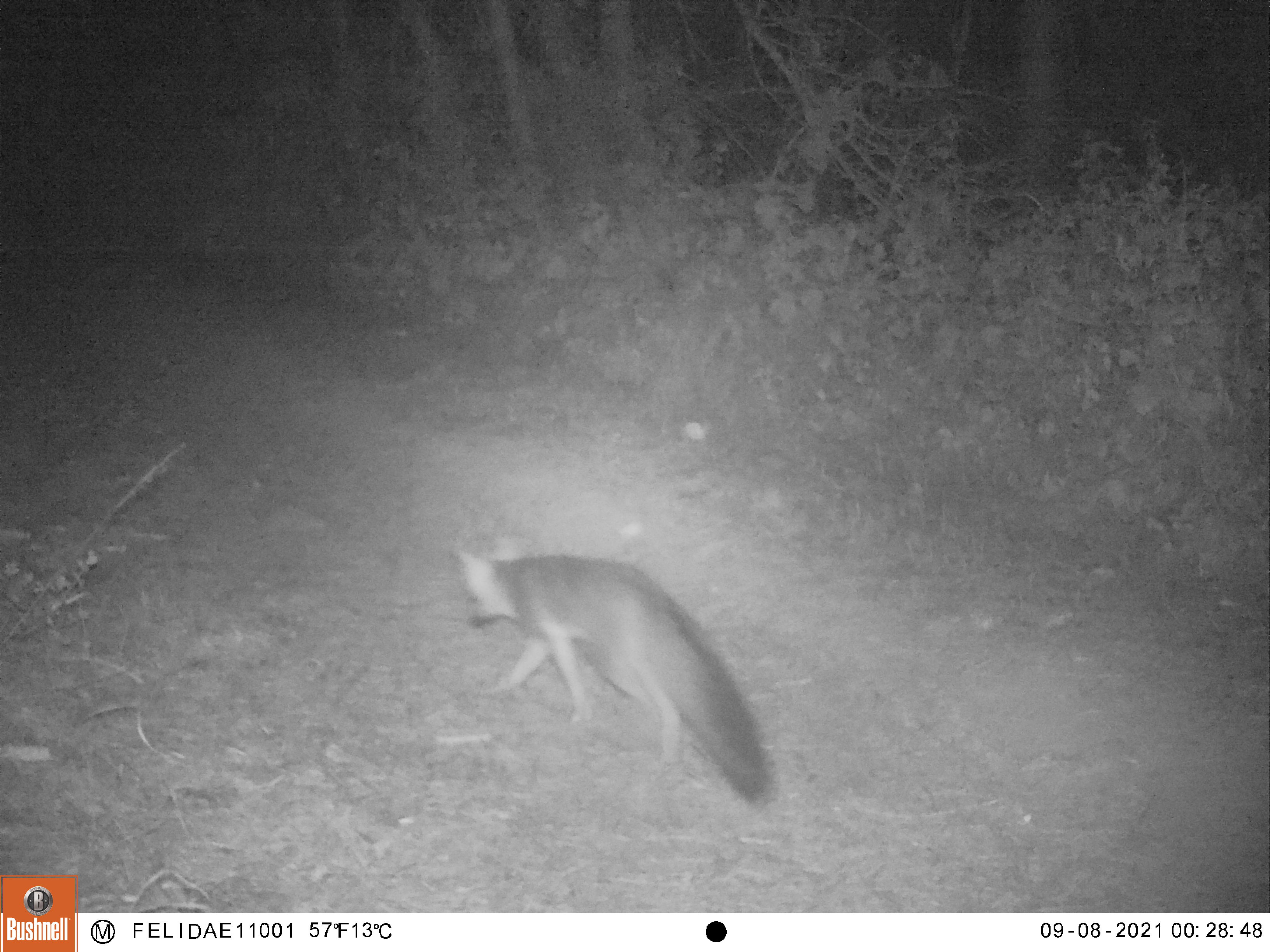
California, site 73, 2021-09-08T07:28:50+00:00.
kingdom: Animalia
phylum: Chordata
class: Mammalia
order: Carnivora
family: Canidae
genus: Urocyon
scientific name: Urocyon cinereoargenteus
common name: gray fox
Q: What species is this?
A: Gray fox (Urocyon cinereoargenteus).